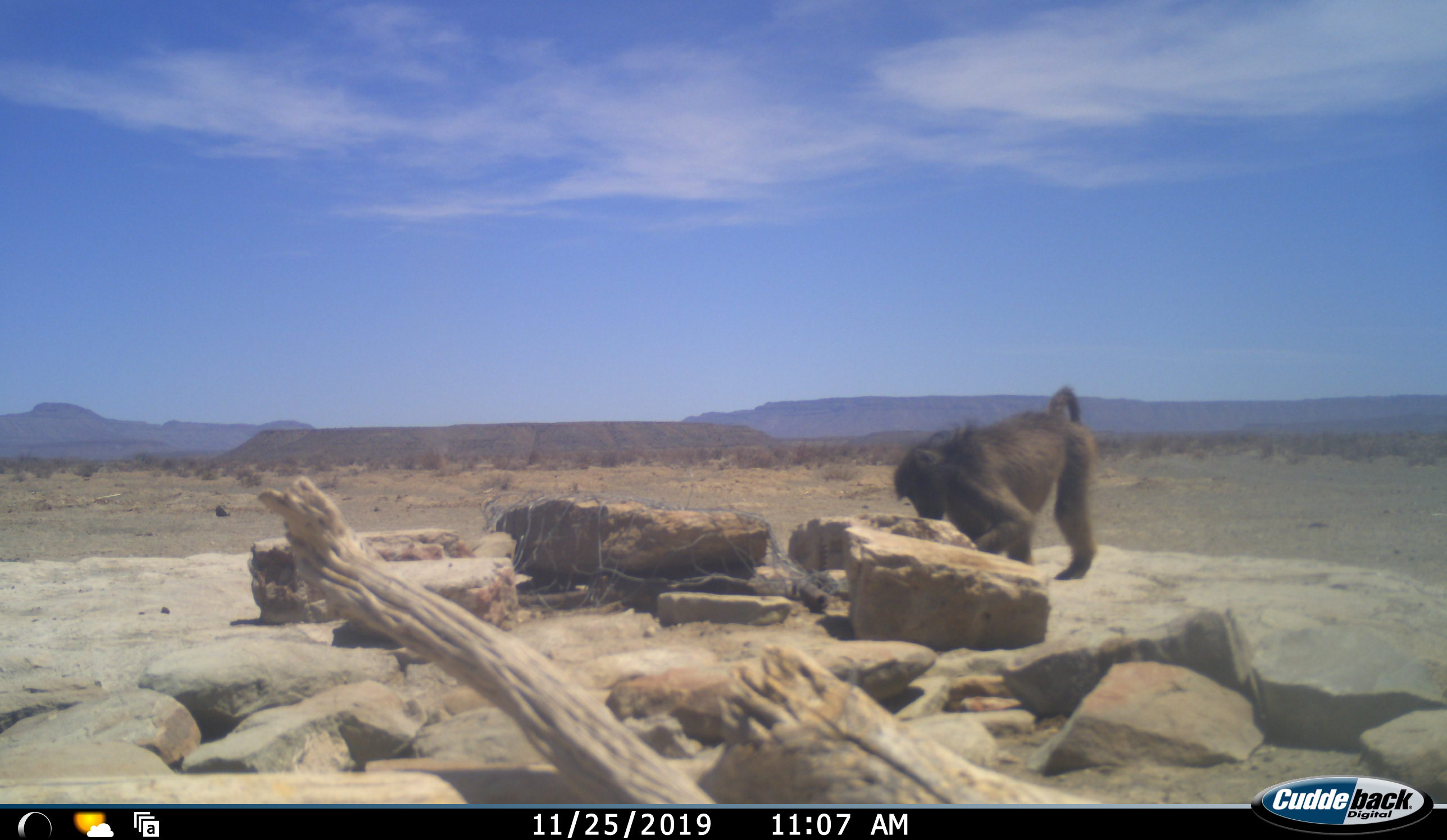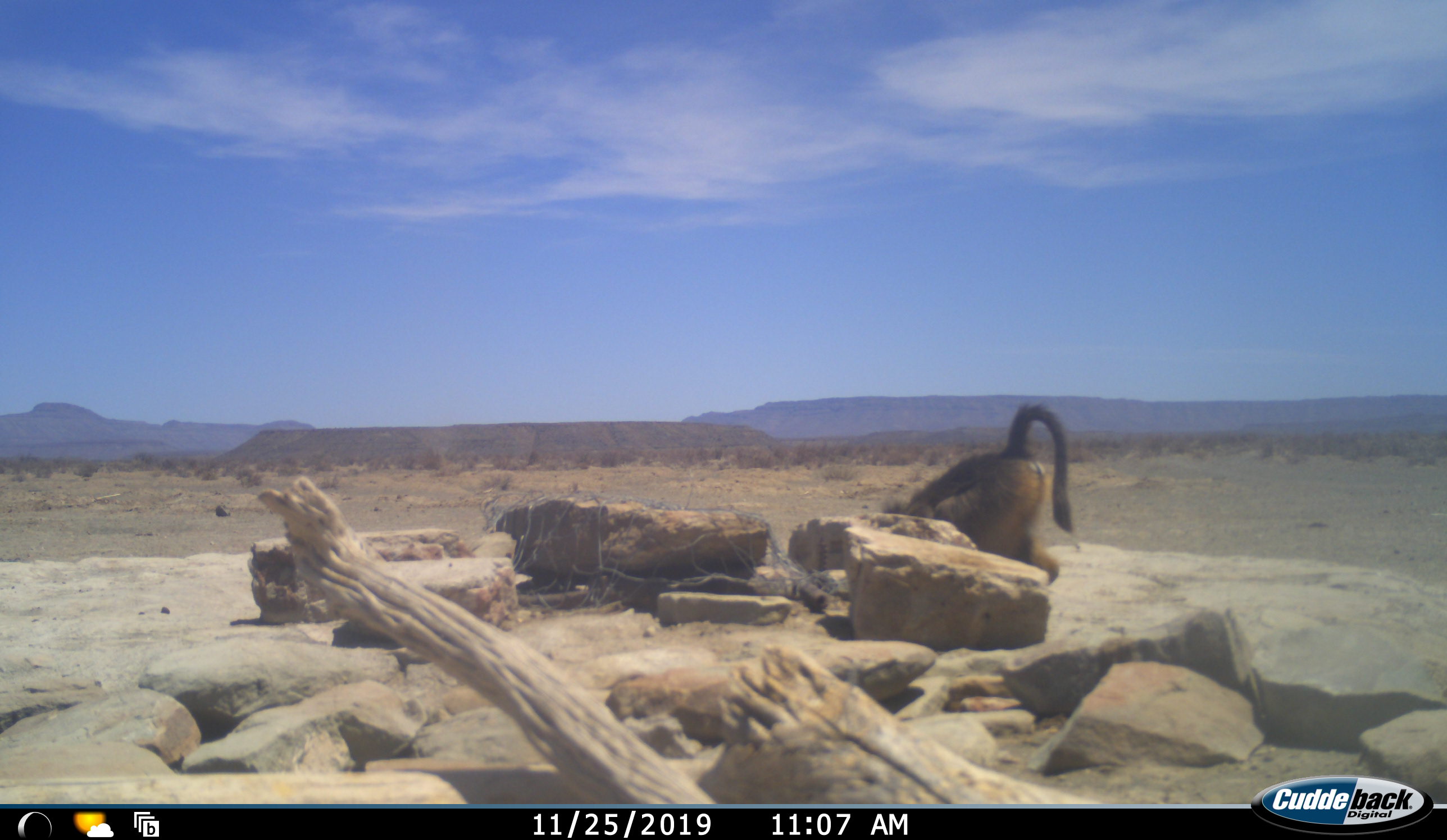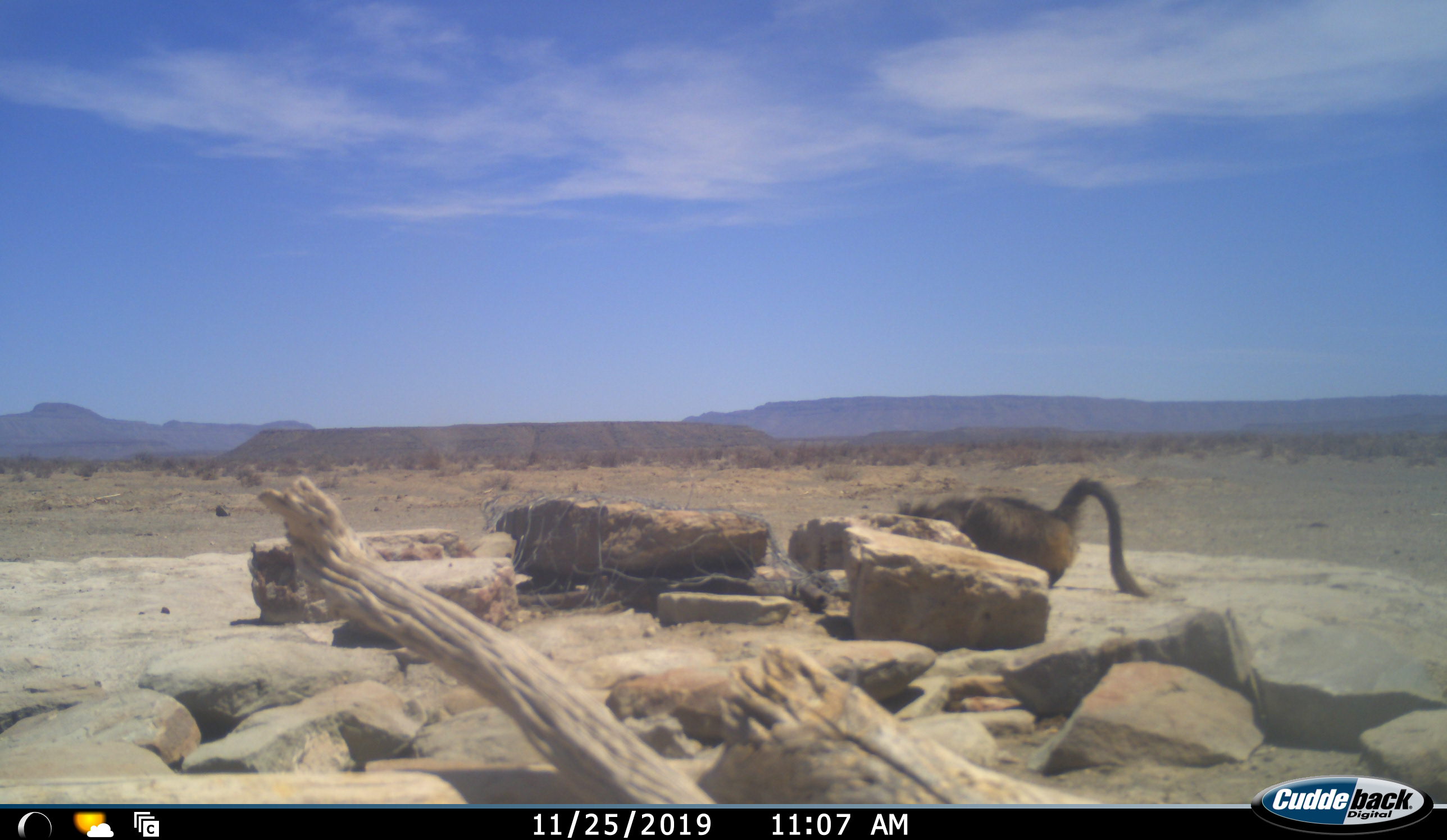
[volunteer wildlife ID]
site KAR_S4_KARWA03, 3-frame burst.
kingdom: Animalia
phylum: Chordata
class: Mammalia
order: Primates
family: Cercopithecidae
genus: Papio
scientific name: Papio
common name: baboon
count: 1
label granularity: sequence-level